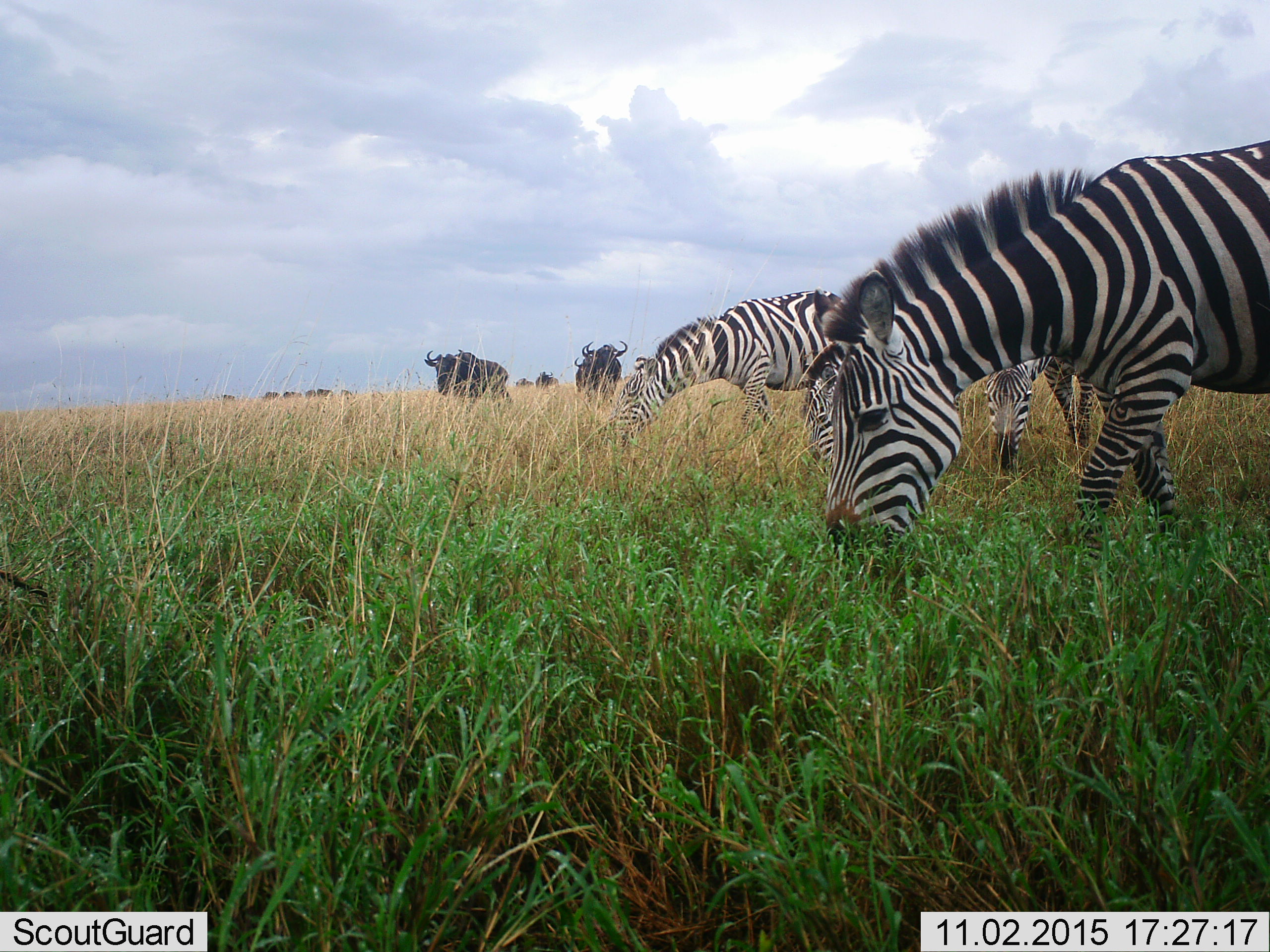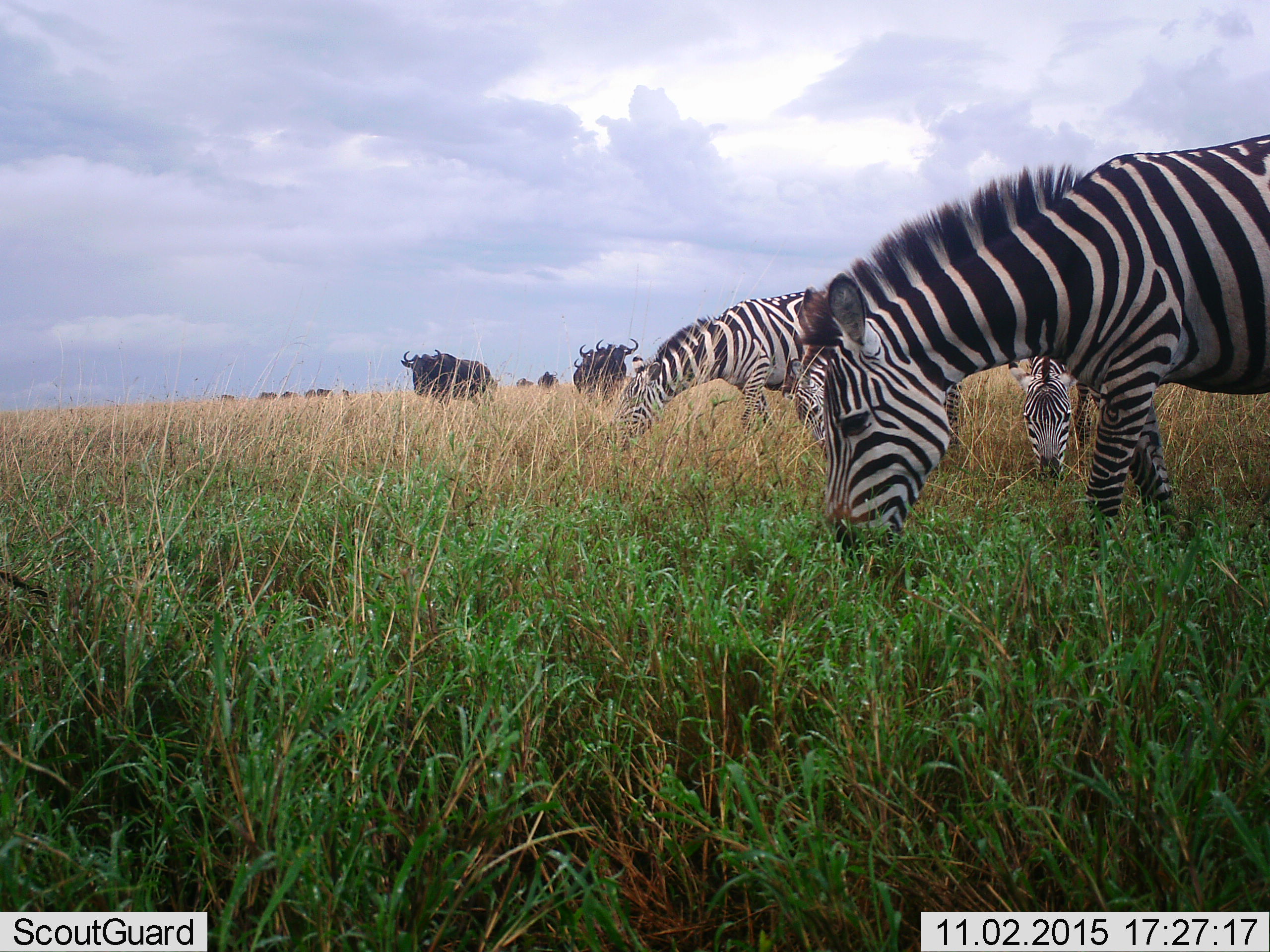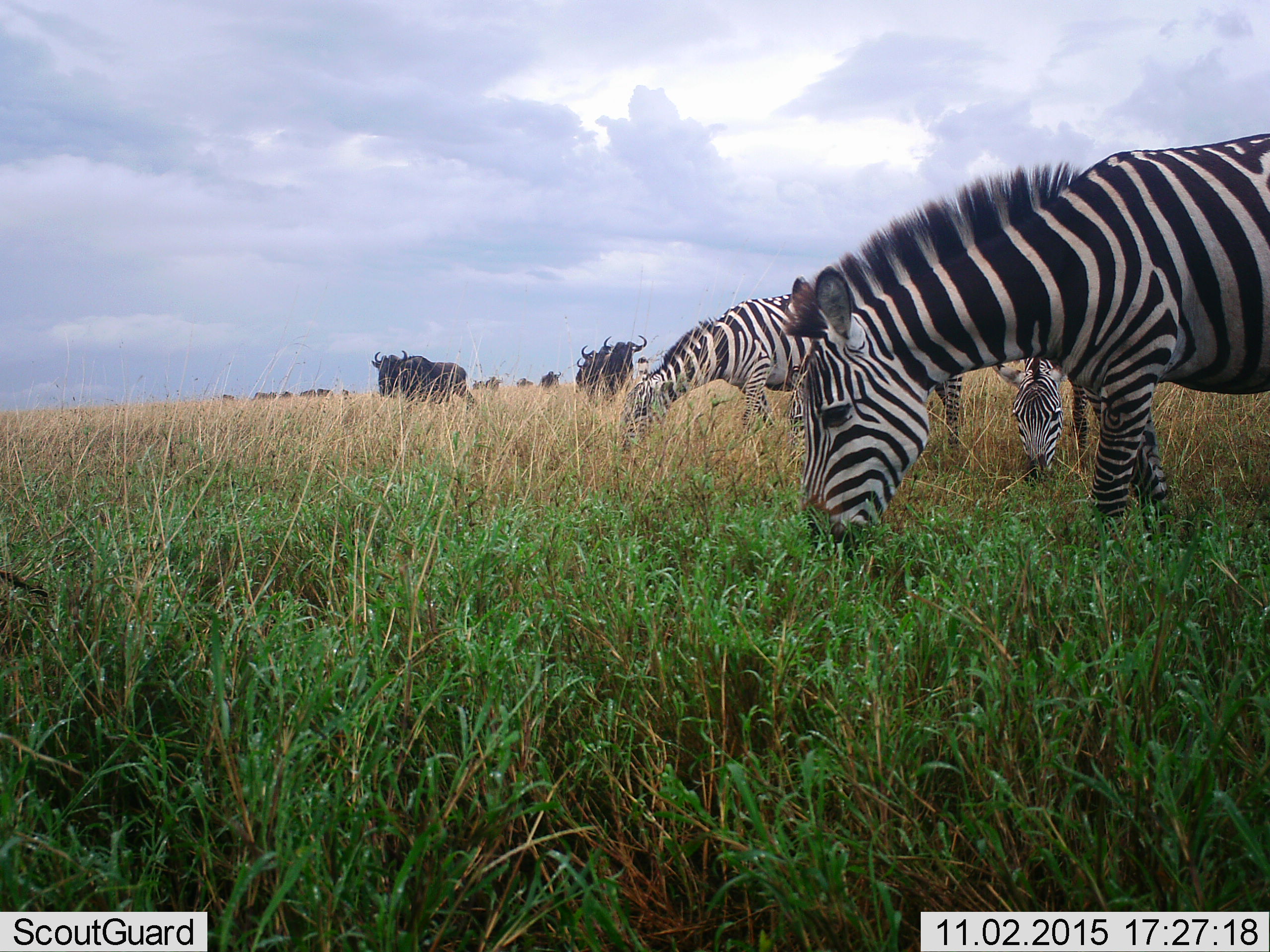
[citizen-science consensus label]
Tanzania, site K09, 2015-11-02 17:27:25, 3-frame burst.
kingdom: Animalia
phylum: Chordata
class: Mammalia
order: Artiodactyla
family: Bovidae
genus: Connochaetes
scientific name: Connochaetes taurinus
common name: blue wildebeest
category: wildebeest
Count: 11-50.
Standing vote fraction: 67%.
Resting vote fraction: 0%.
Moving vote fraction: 83%.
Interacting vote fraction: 0%.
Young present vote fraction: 0%.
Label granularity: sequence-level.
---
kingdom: Animalia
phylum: Chordata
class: Mammalia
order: Perissodactyla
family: Equidae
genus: Equus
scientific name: Equus quagga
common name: plains zebra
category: zebra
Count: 4.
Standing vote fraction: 33%.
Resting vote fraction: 0%.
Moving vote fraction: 11%.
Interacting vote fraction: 0%.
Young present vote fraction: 0%.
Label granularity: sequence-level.